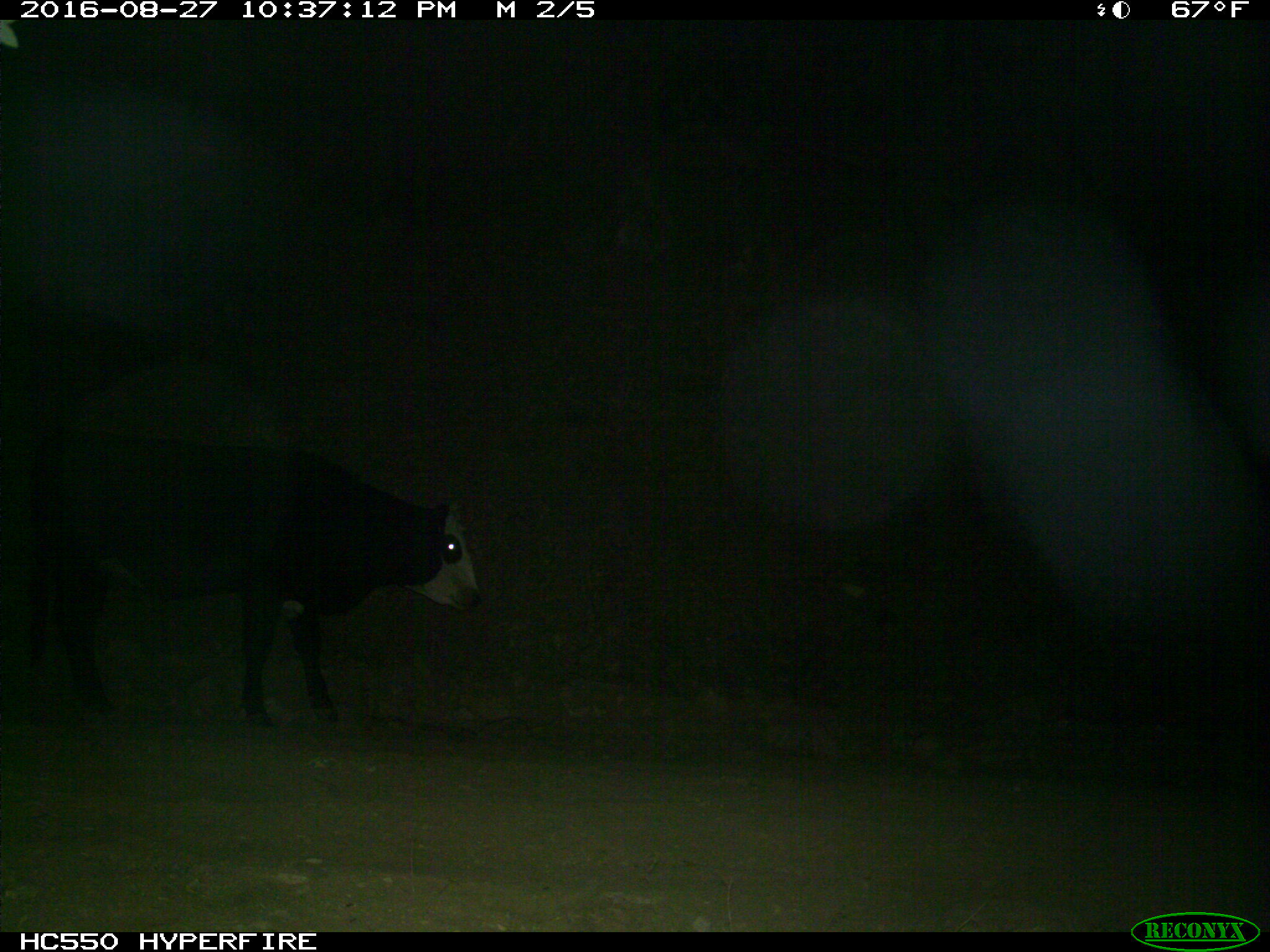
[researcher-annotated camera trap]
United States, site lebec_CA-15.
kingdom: Animalia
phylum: Chordata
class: Mammalia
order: Artiodactyla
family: Bovidae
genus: Bos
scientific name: Bos taurus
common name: domestic cow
Bos taurus (domestic cow).